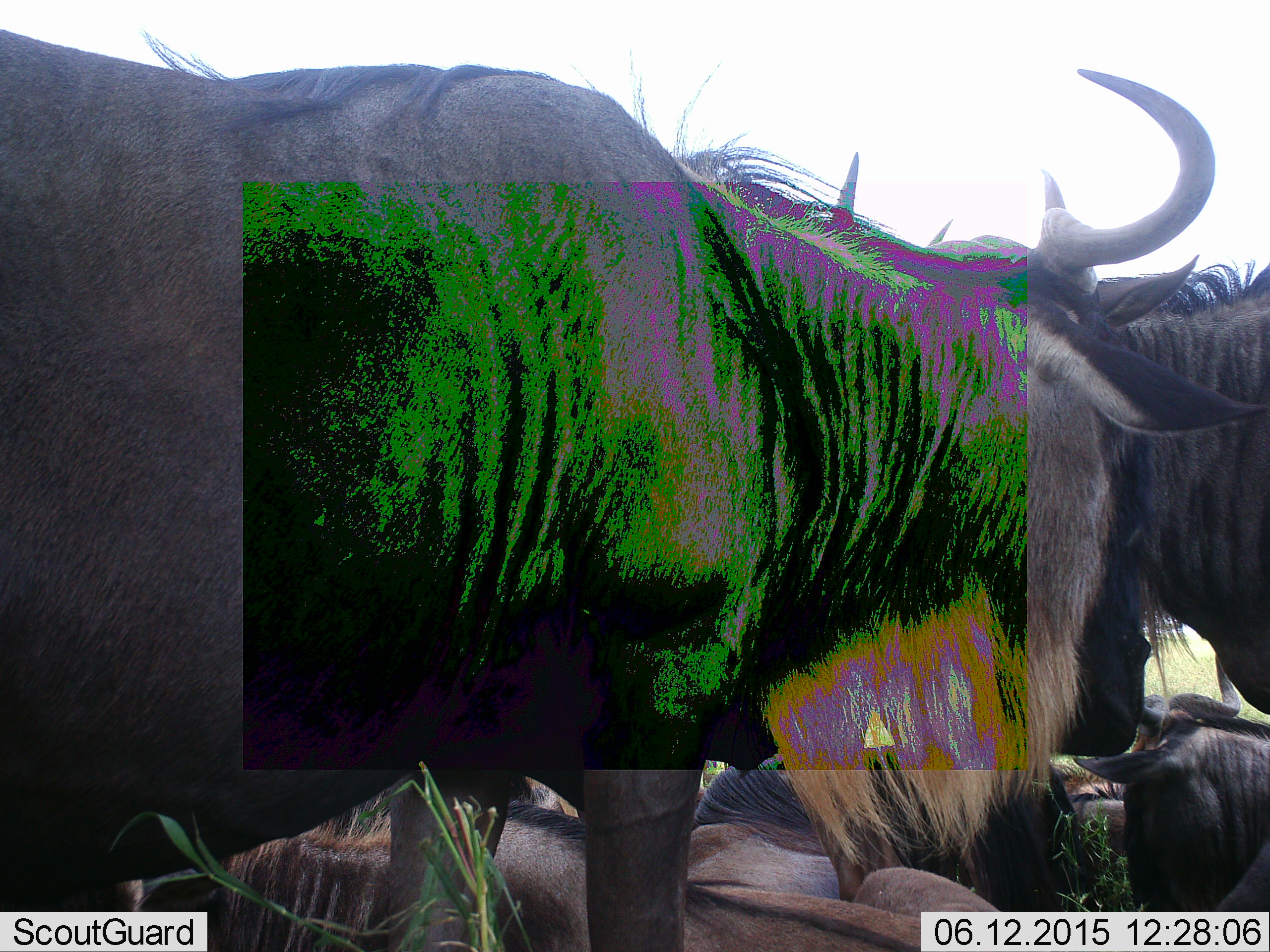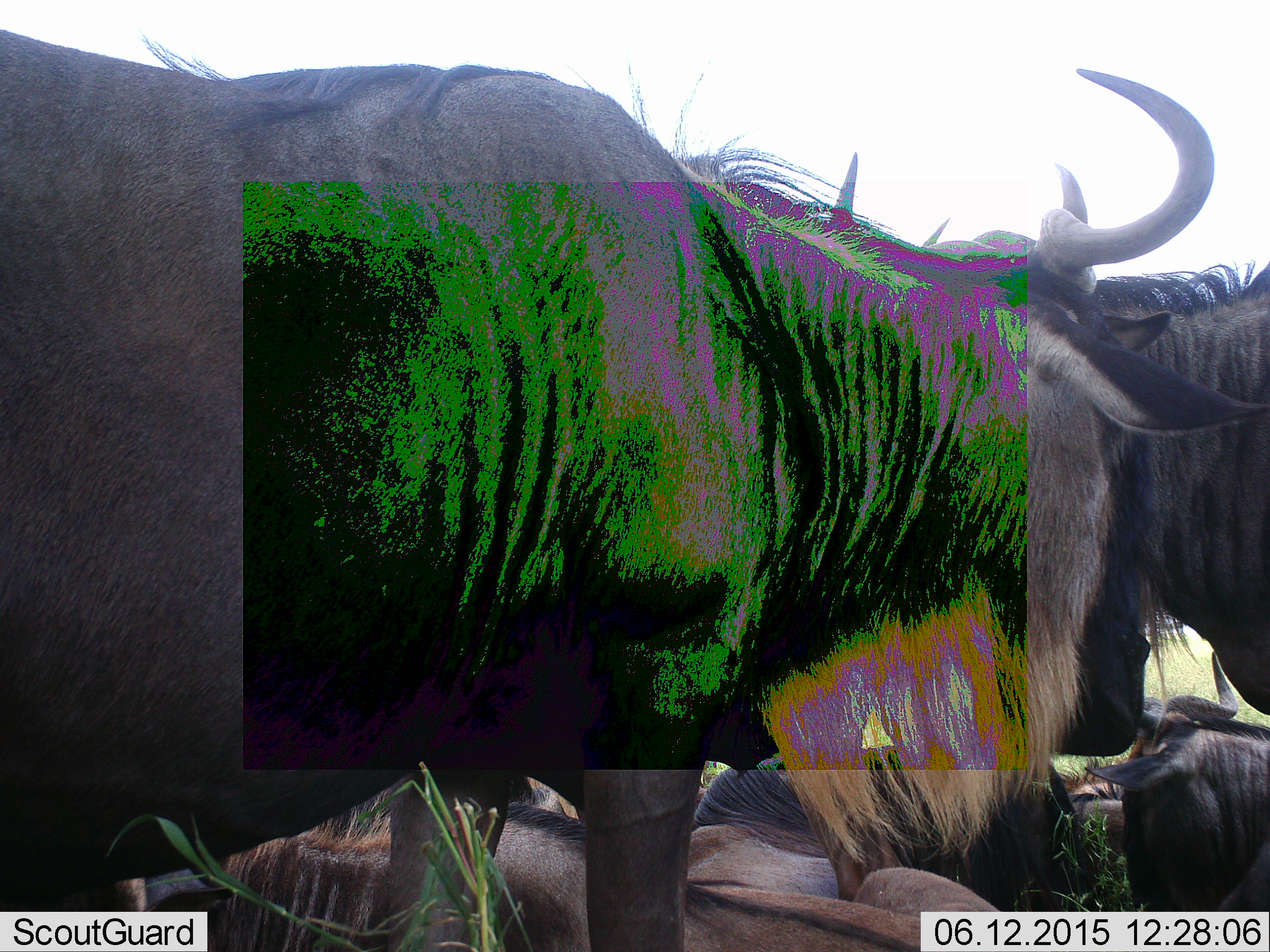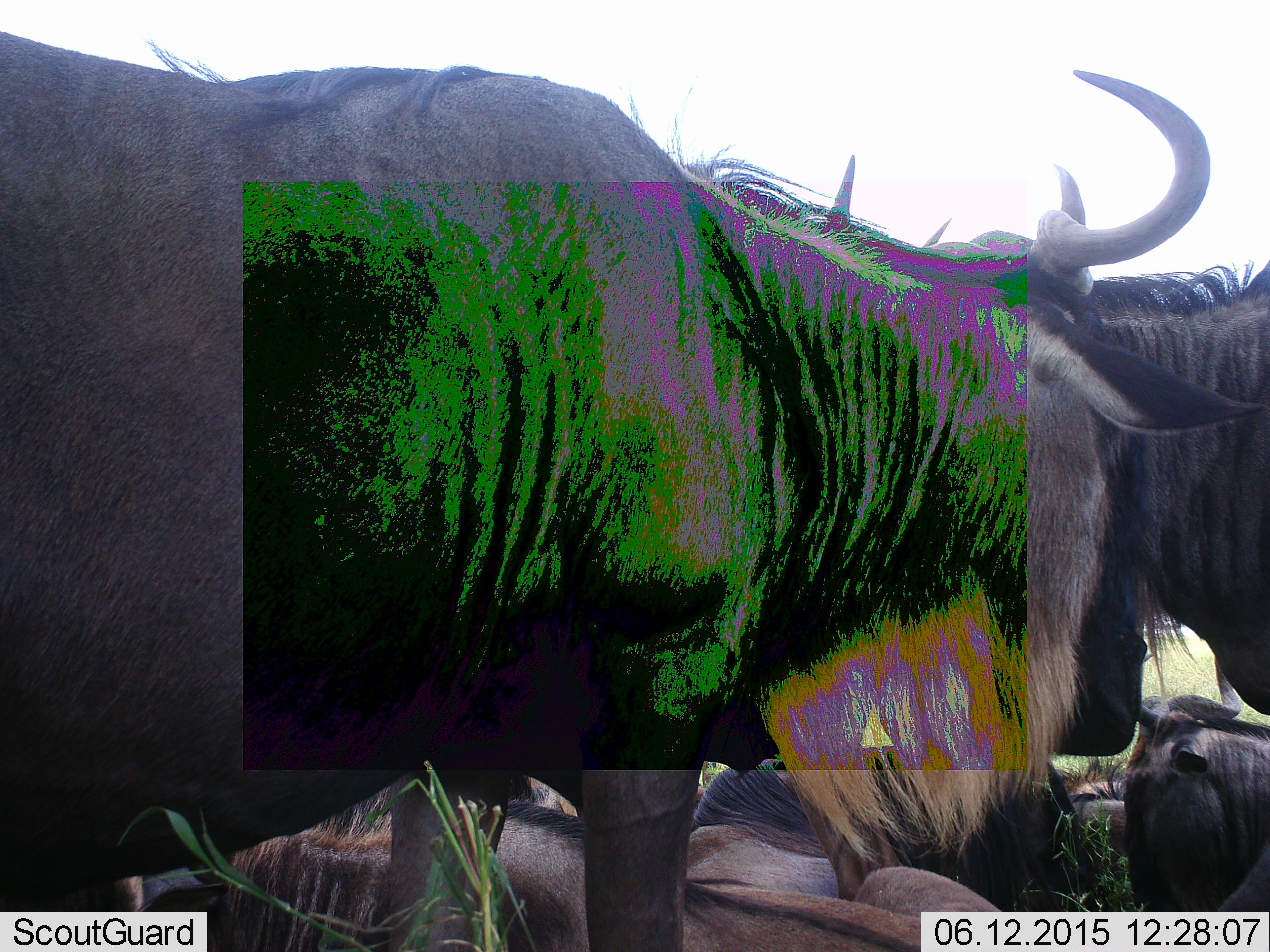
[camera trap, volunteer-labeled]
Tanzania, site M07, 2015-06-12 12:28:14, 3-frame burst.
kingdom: Animalia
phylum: Chordata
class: Mammalia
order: Artiodactyla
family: Bovidae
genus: Connochaetes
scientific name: Connochaetes taurinus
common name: blue wildebeest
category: wildebeest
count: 6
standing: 90%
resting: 90%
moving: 0%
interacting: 10%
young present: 0%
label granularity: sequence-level